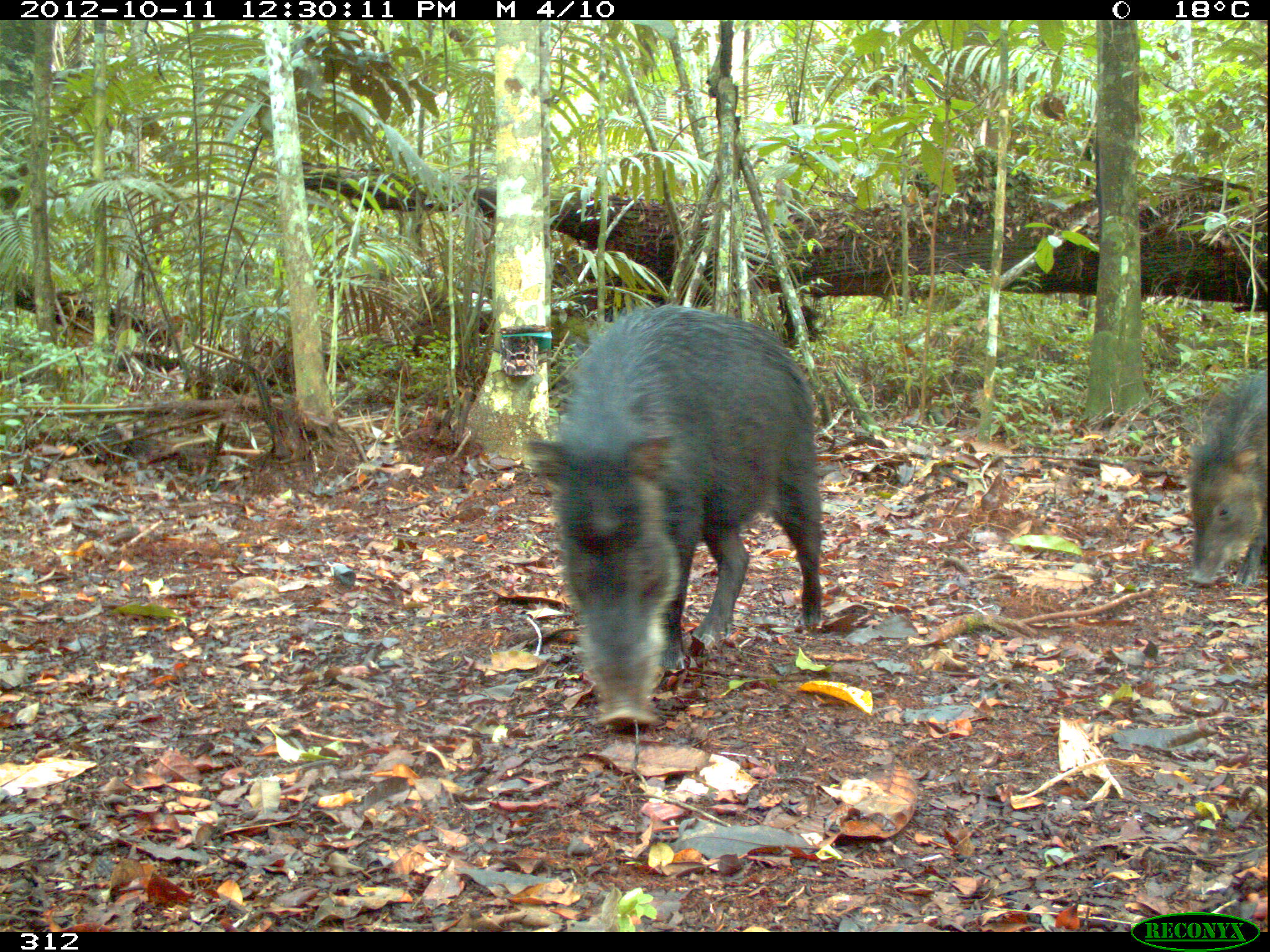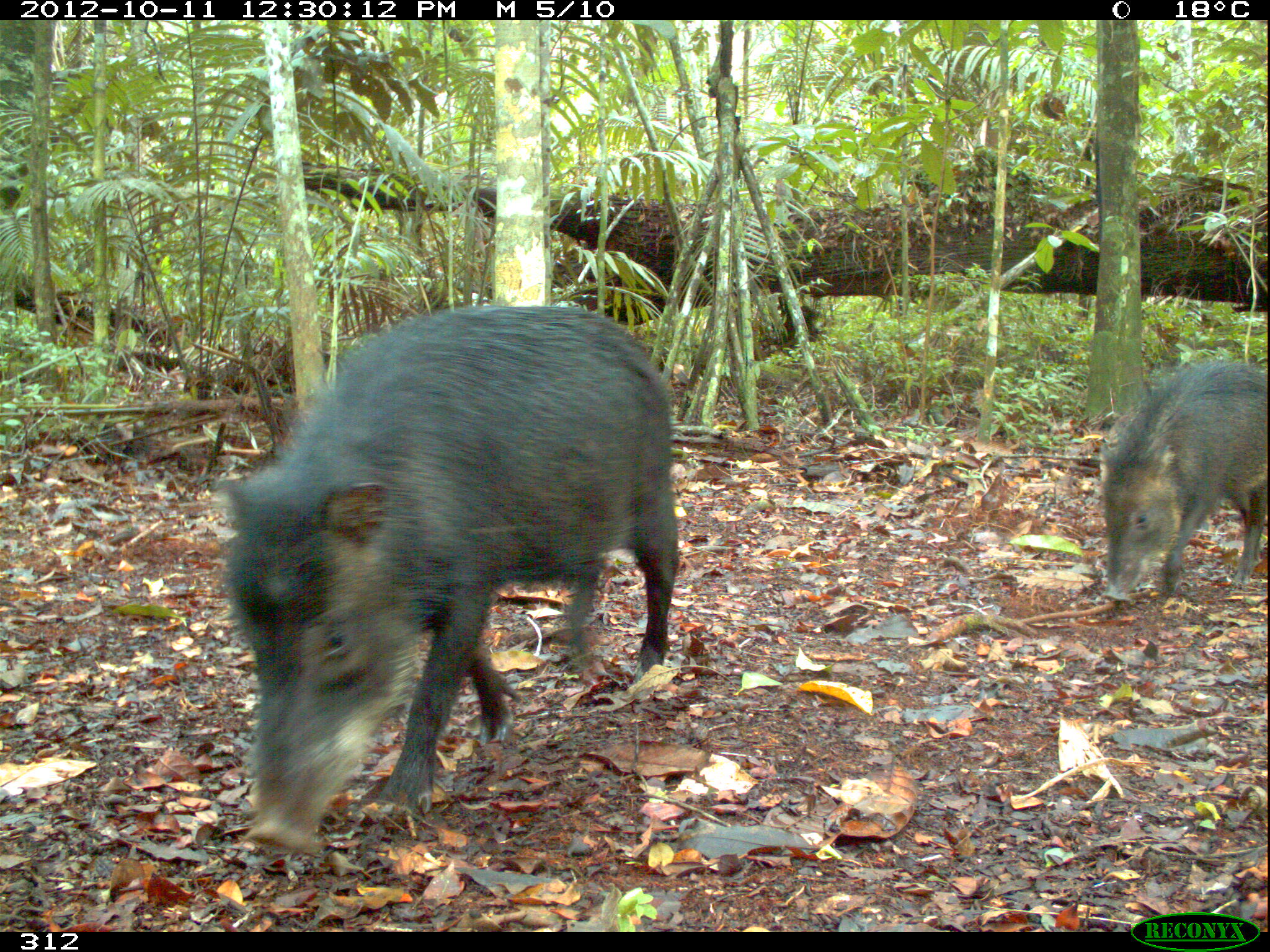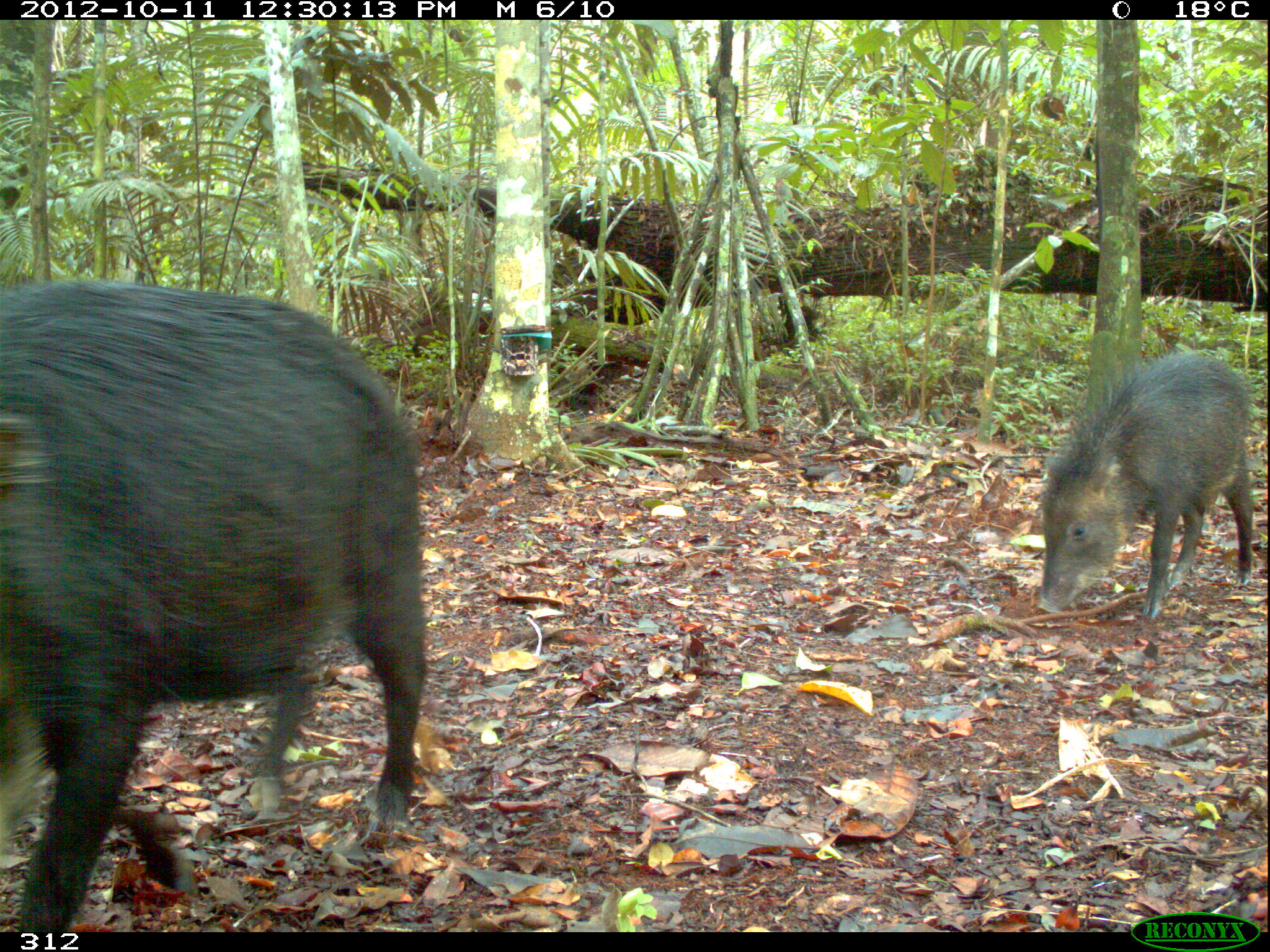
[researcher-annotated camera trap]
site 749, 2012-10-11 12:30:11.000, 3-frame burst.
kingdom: Animalia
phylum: Chordata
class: Mammalia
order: Artiodactyla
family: Tayassuidae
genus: Tayassu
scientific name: Tayassu pecari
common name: white-lipped peccary